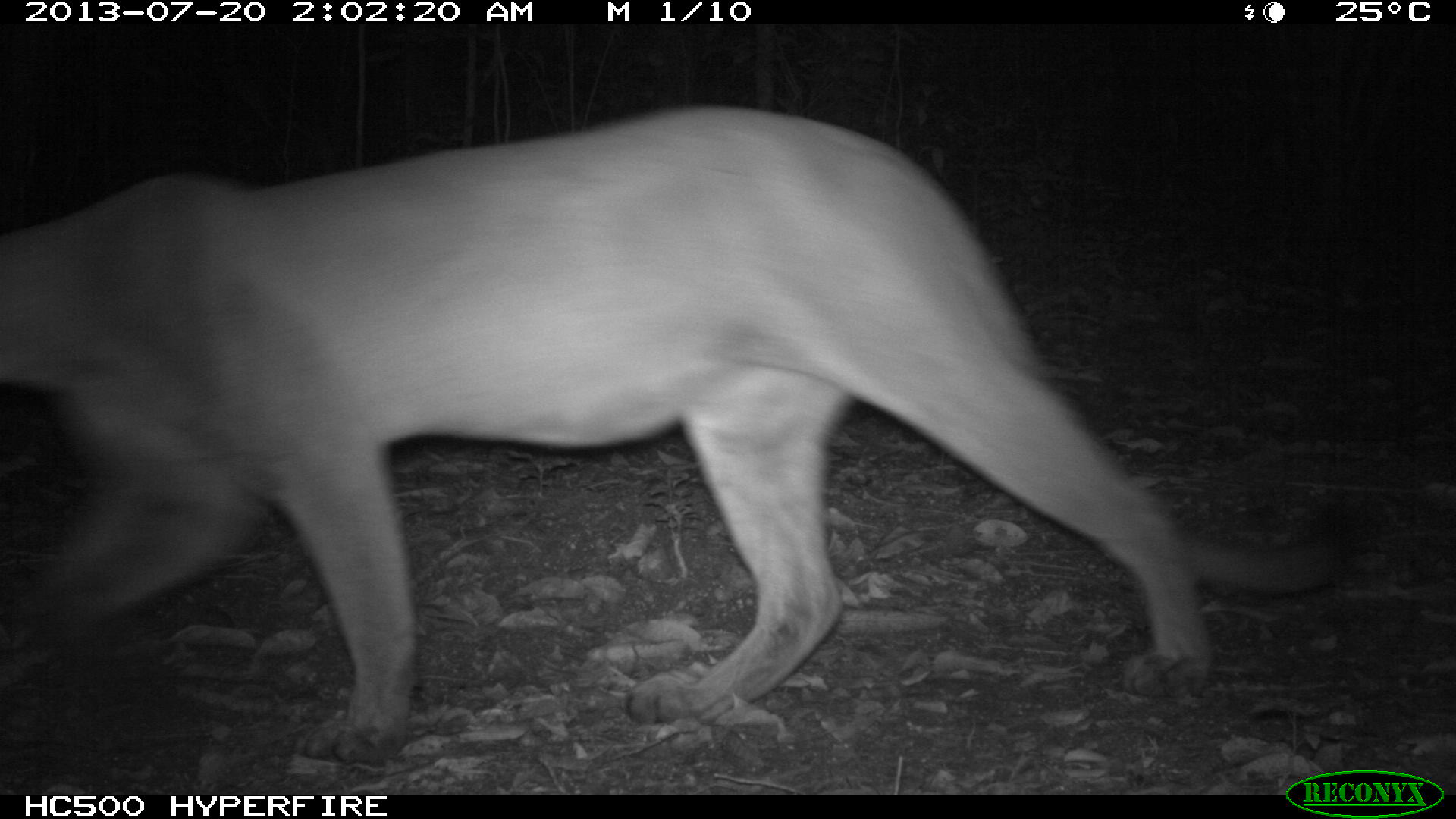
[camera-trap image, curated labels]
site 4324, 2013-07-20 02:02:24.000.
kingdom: Animalia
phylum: Chordata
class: Mammalia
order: Carnivora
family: Felidae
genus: Puma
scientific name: Puma concolor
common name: mountain lion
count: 1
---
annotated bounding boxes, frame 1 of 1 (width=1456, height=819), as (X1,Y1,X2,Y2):
puma concolor: (0,104,1351,764)